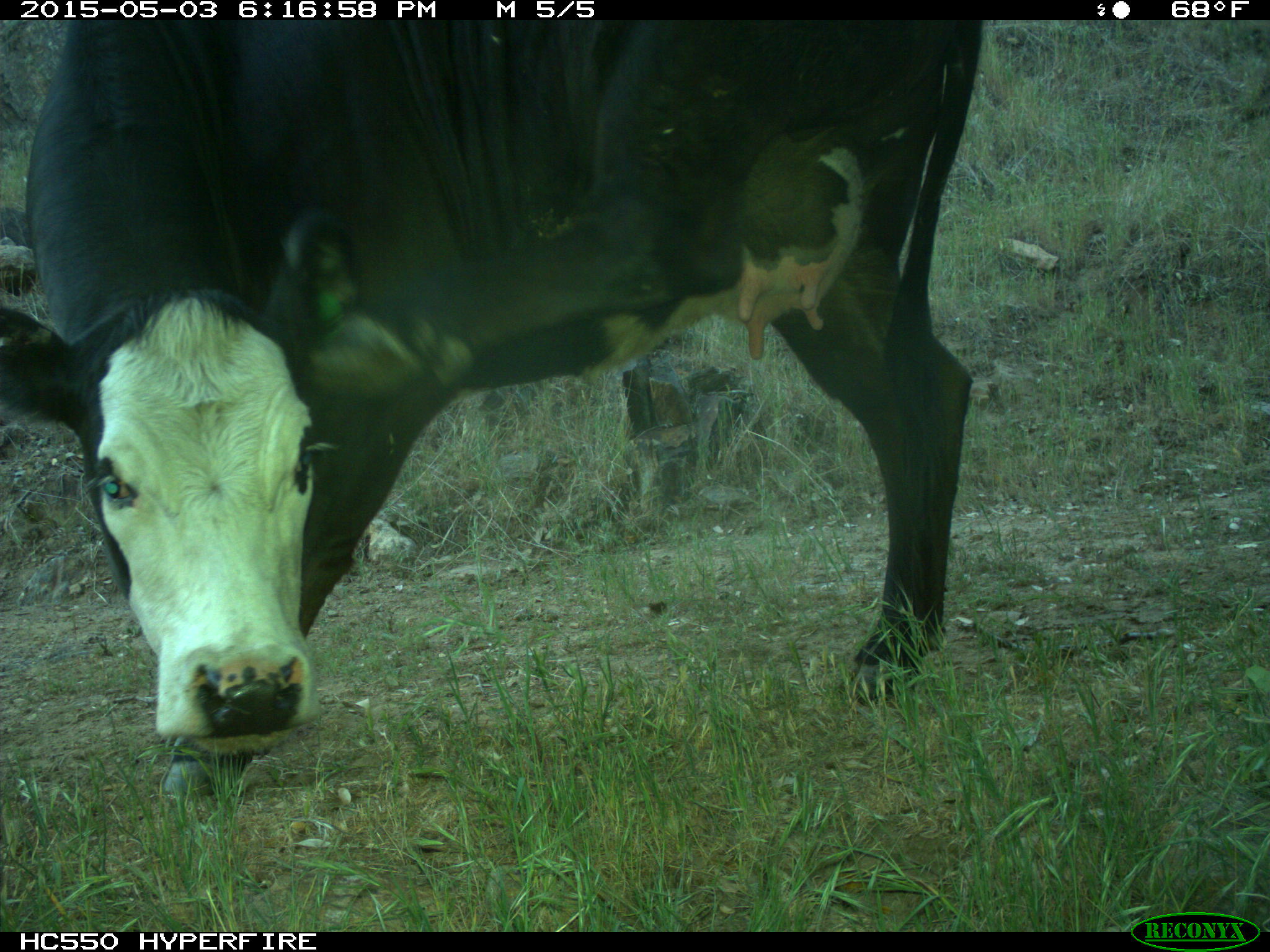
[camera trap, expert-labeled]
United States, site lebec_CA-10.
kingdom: Animalia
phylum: Chordata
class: Mammalia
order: Artiodactyla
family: Bovidae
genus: Bos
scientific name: Bos taurus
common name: domestic cow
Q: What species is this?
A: Bos taurus (domestic cow).